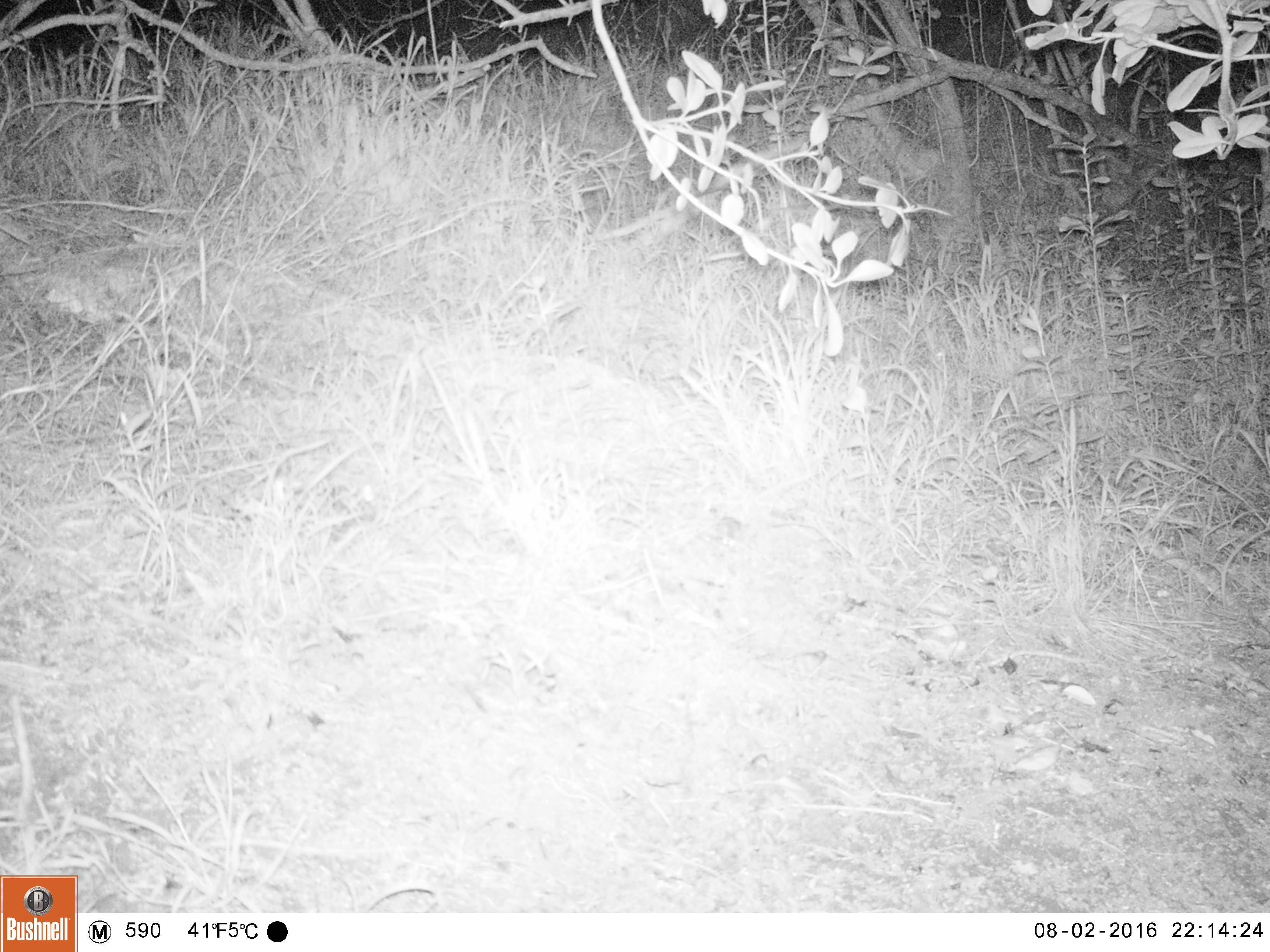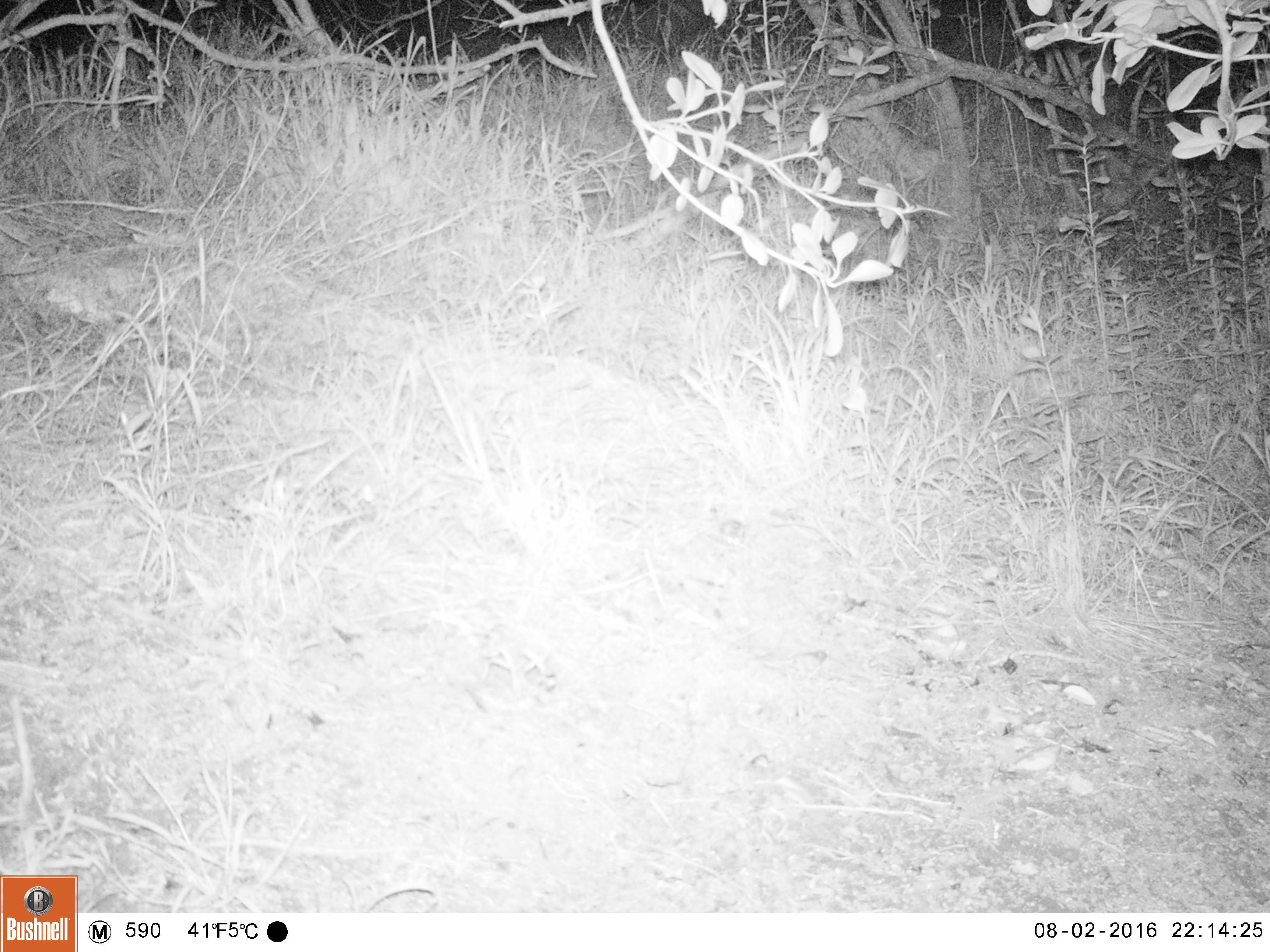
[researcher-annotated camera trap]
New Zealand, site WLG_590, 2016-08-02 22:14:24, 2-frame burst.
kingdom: Animalia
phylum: Chordata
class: Mammalia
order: Rodentia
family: Muridae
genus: Mus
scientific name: Mus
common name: mouse